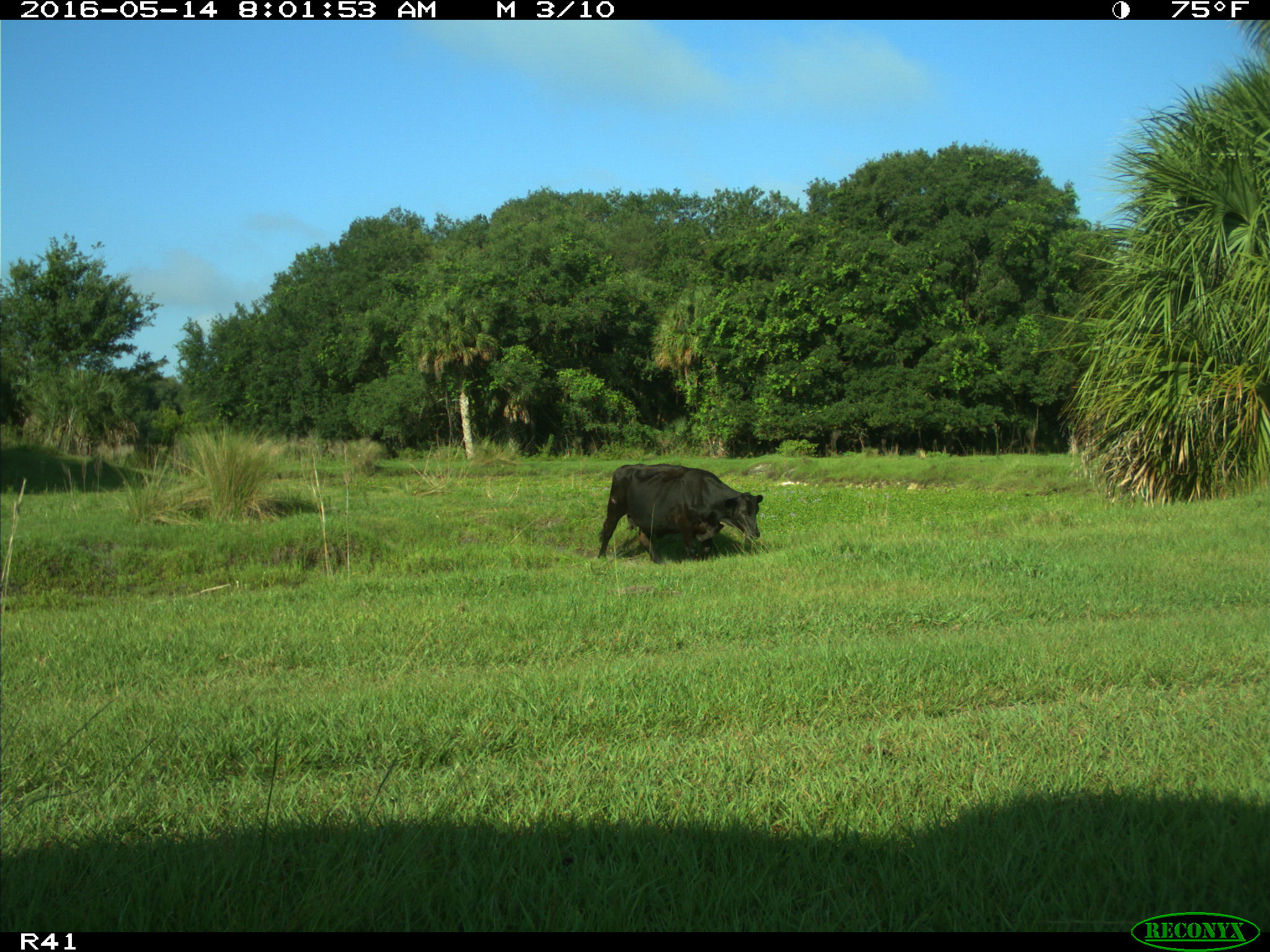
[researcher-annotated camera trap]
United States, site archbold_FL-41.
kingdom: Animalia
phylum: Chordata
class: Mammalia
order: Artiodactyla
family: Bovidae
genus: Bos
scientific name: Bos taurus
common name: domestic cow